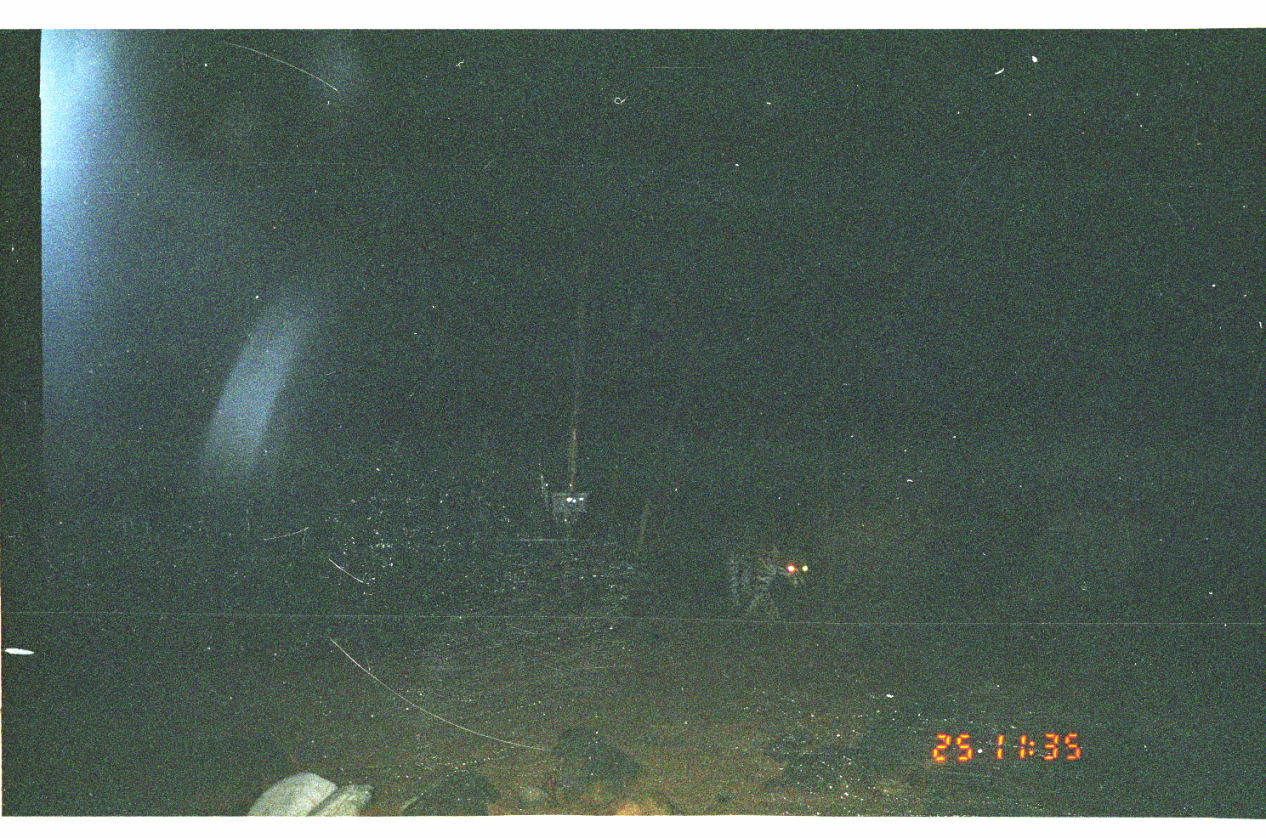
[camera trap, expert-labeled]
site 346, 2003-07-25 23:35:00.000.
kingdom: Animalia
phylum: Chordata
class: Mammalia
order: Carnivora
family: Felidae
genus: Leopardus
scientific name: Leopardus pardalis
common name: ocelot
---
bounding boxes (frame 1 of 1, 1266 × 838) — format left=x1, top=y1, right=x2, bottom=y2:
leopardus pardalis: left=725, top=519, right=811, bottom=622